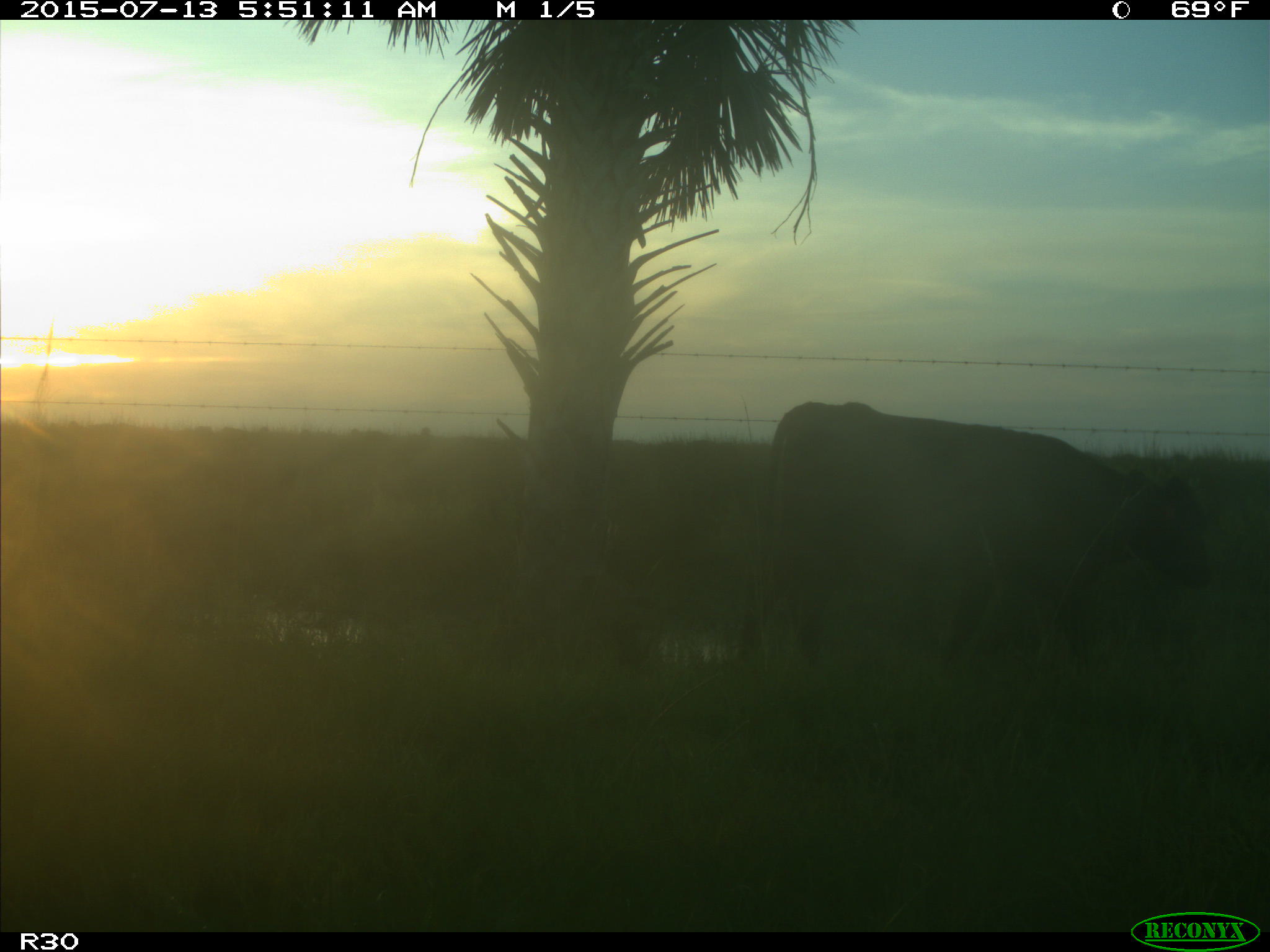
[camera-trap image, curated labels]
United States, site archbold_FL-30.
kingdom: Animalia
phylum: Chordata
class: Mammalia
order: Artiodactyla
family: Bovidae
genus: Bos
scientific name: Bos taurus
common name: domestic cow